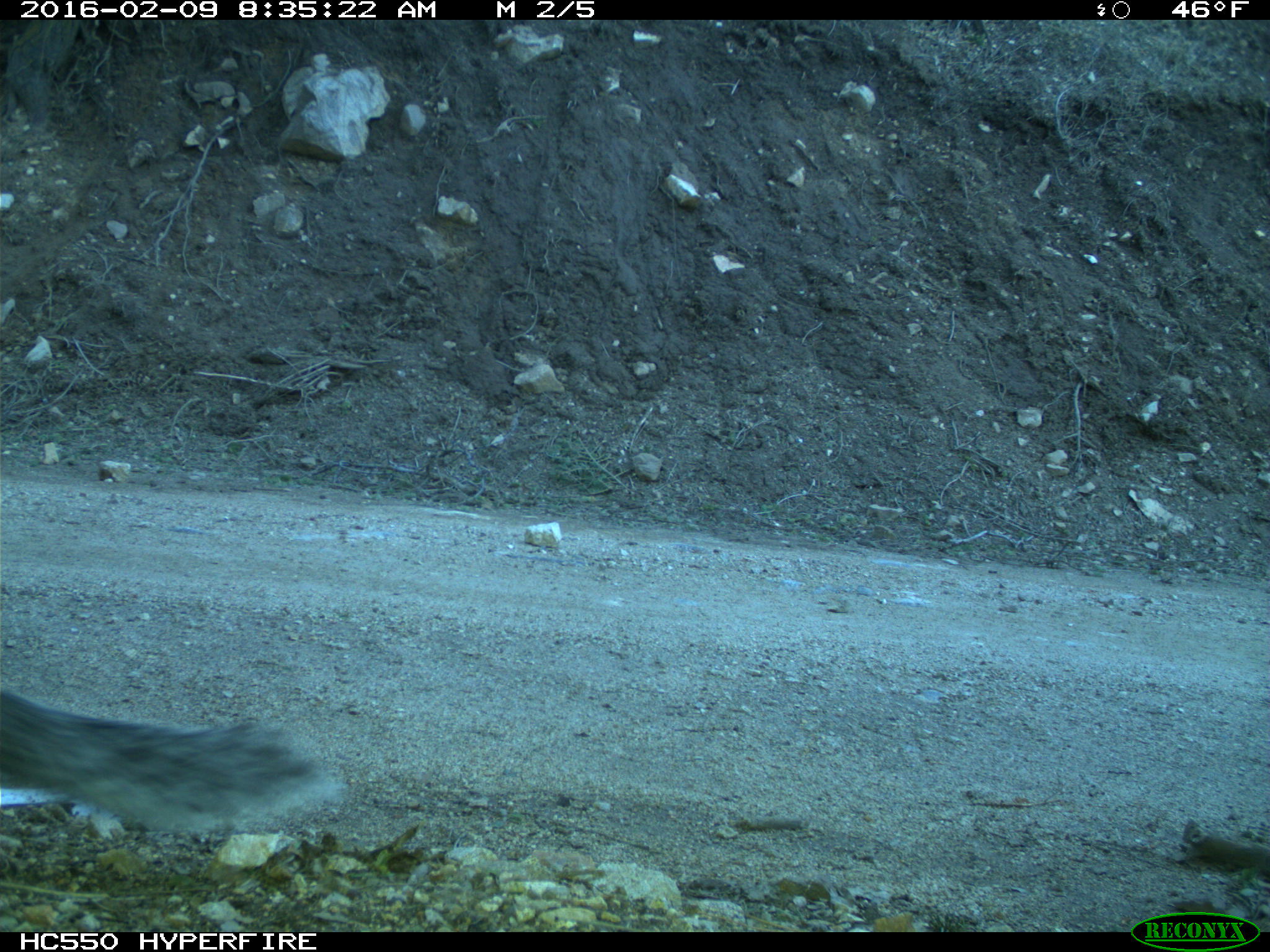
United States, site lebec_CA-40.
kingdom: Animalia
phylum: Chordata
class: Mammalia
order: Rodentia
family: Sciuridae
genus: Sciurus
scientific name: Sciurus carolinensis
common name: eastern gray squirrel